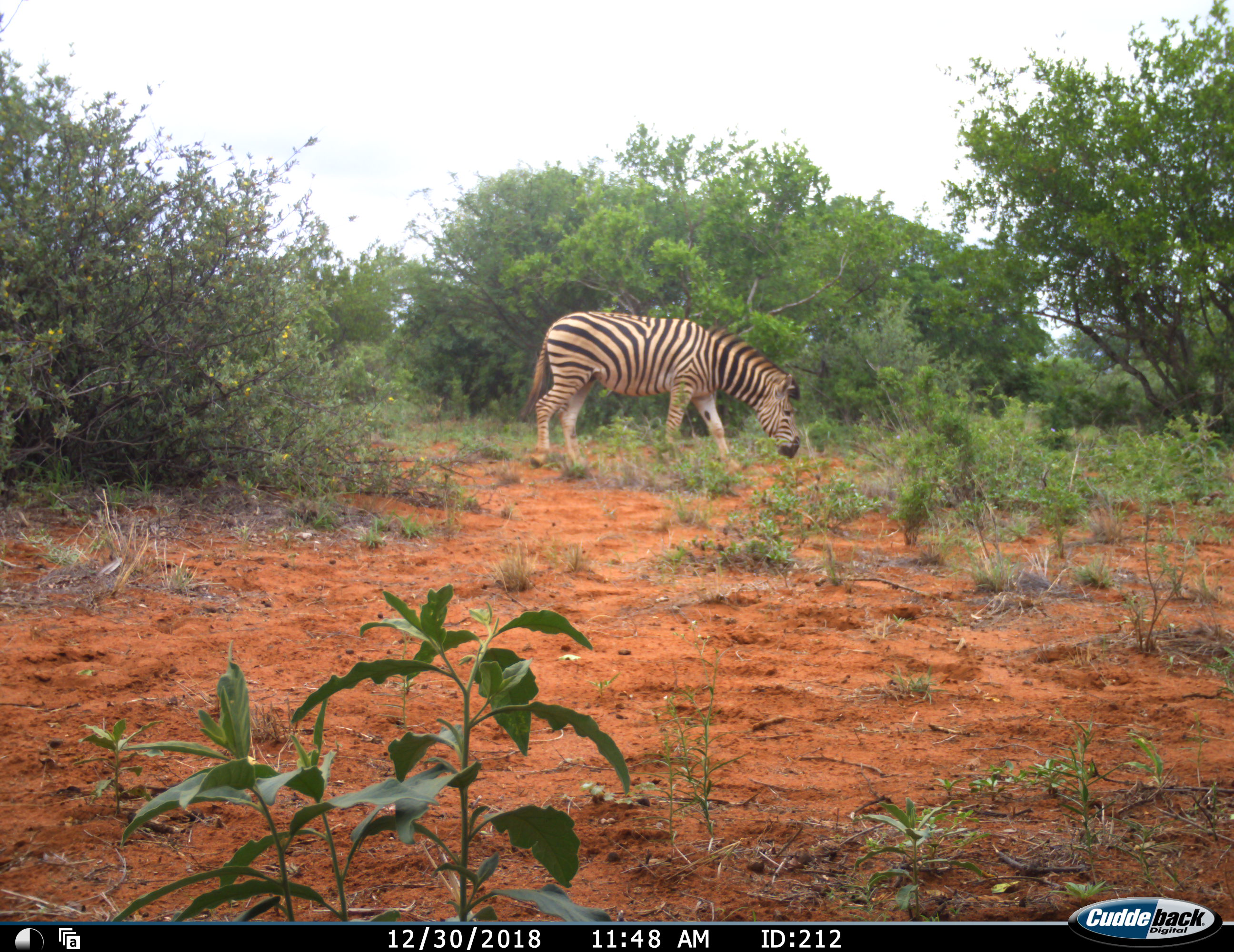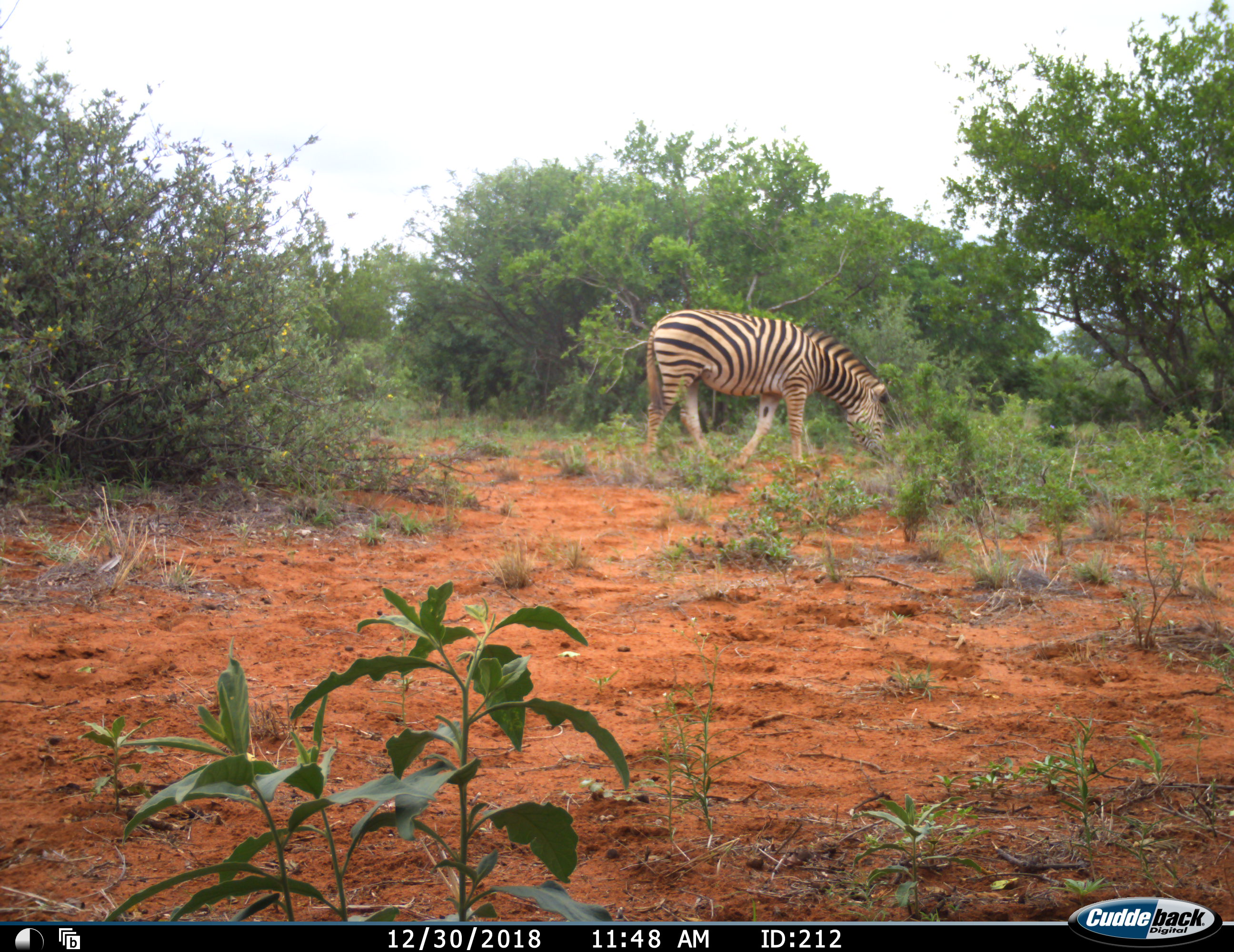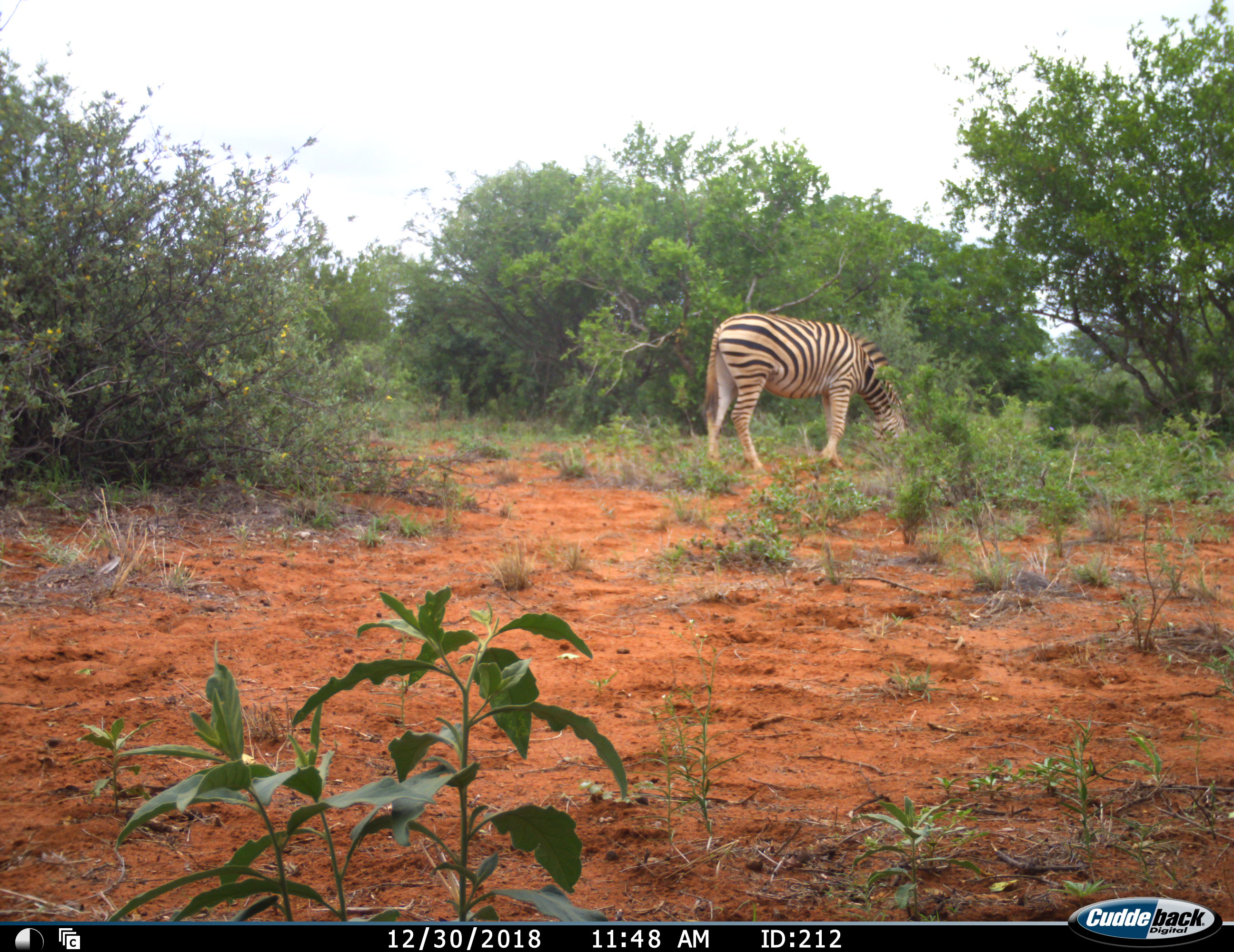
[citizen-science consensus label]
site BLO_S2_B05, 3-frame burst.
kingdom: Animalia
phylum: Chordata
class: Mammalia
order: Perissodactyla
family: Equidae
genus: Equus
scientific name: Equus quagga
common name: plains zebra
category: zebraplains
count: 1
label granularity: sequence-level